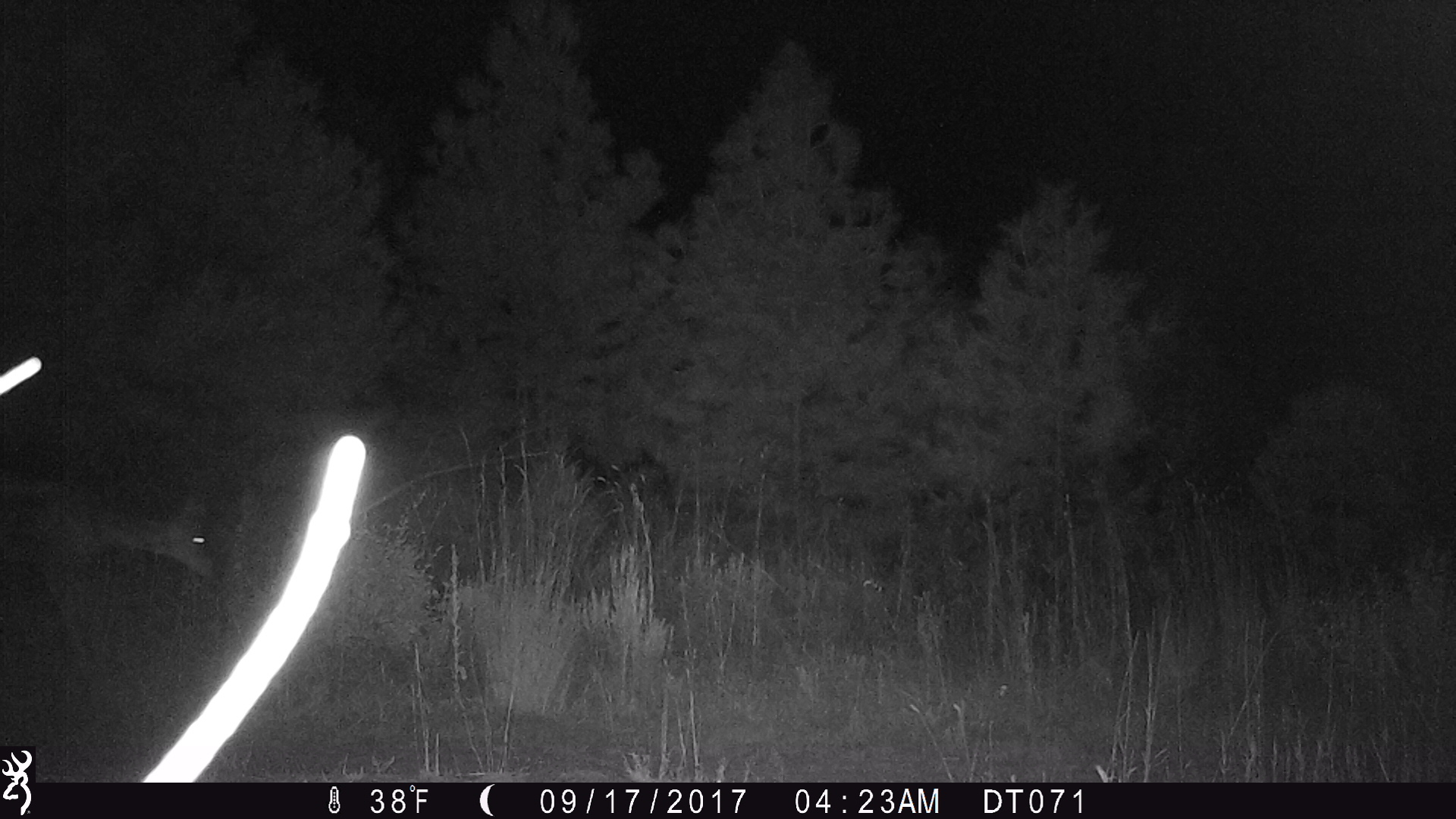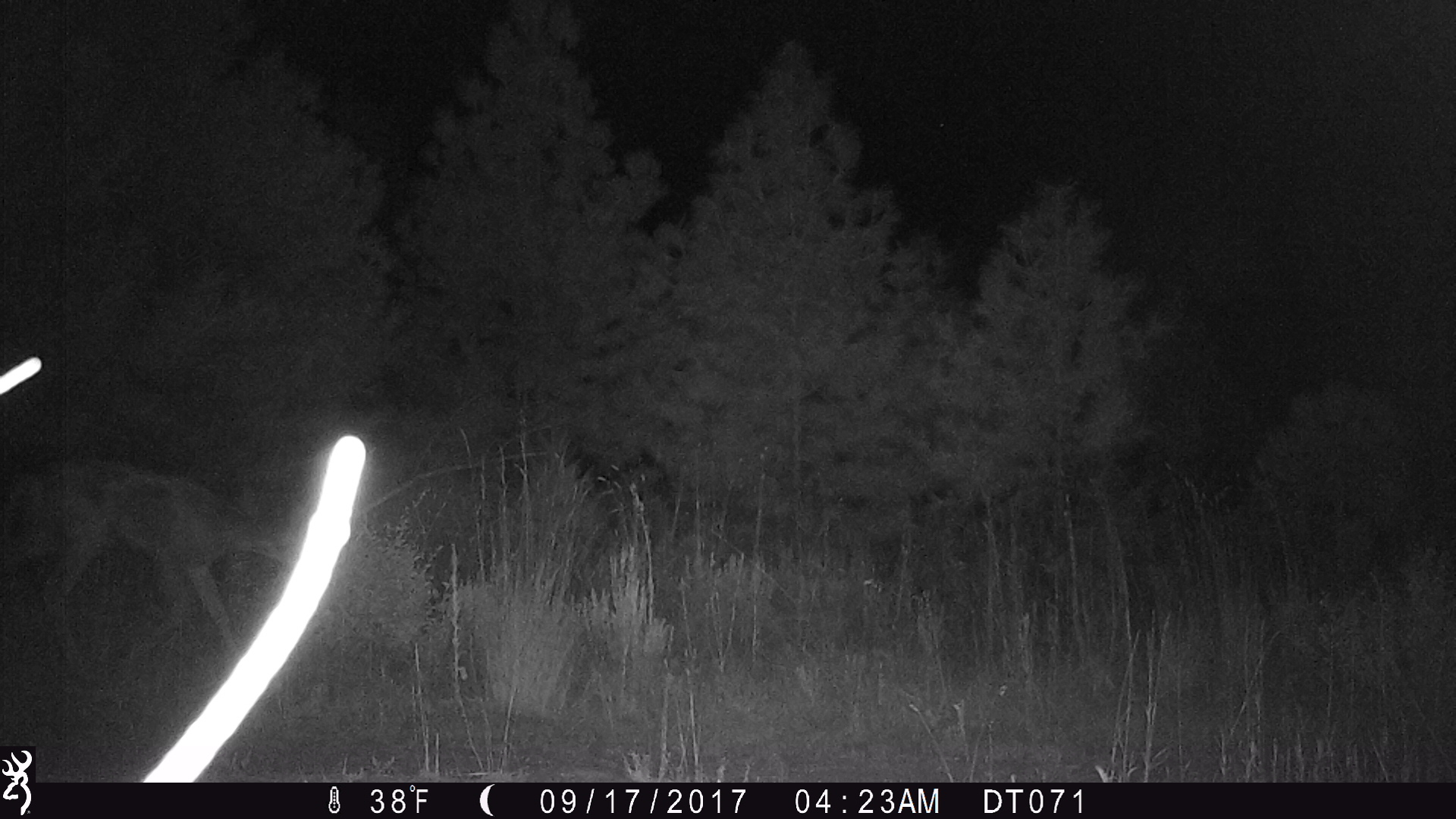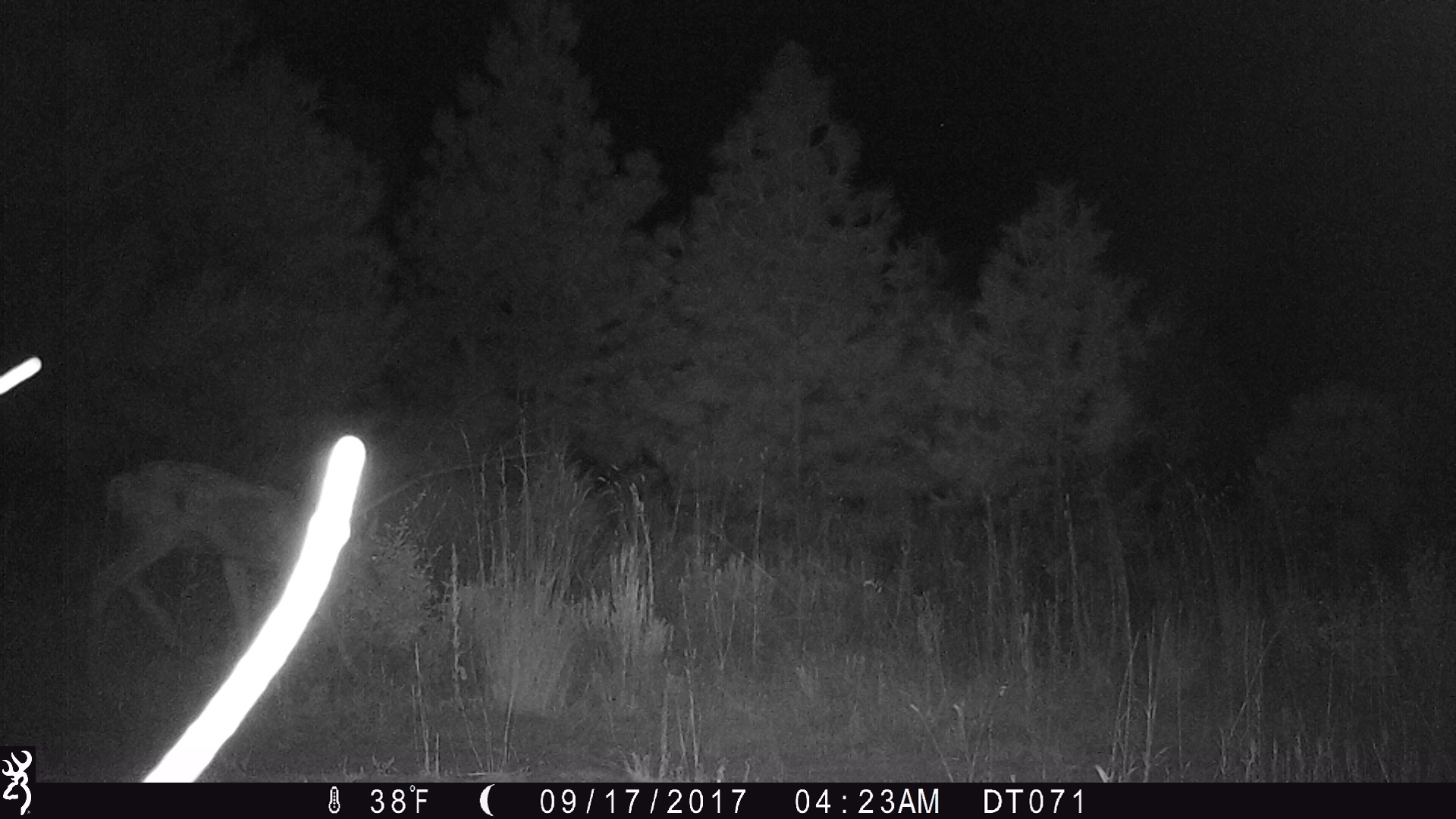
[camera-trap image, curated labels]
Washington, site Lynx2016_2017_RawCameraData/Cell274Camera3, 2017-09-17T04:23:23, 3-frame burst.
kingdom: Animalia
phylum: Chordata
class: Mammalia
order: Artiodactyla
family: Cervidae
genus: Odocoileus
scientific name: Odocoileus hemionus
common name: mule deer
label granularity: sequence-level